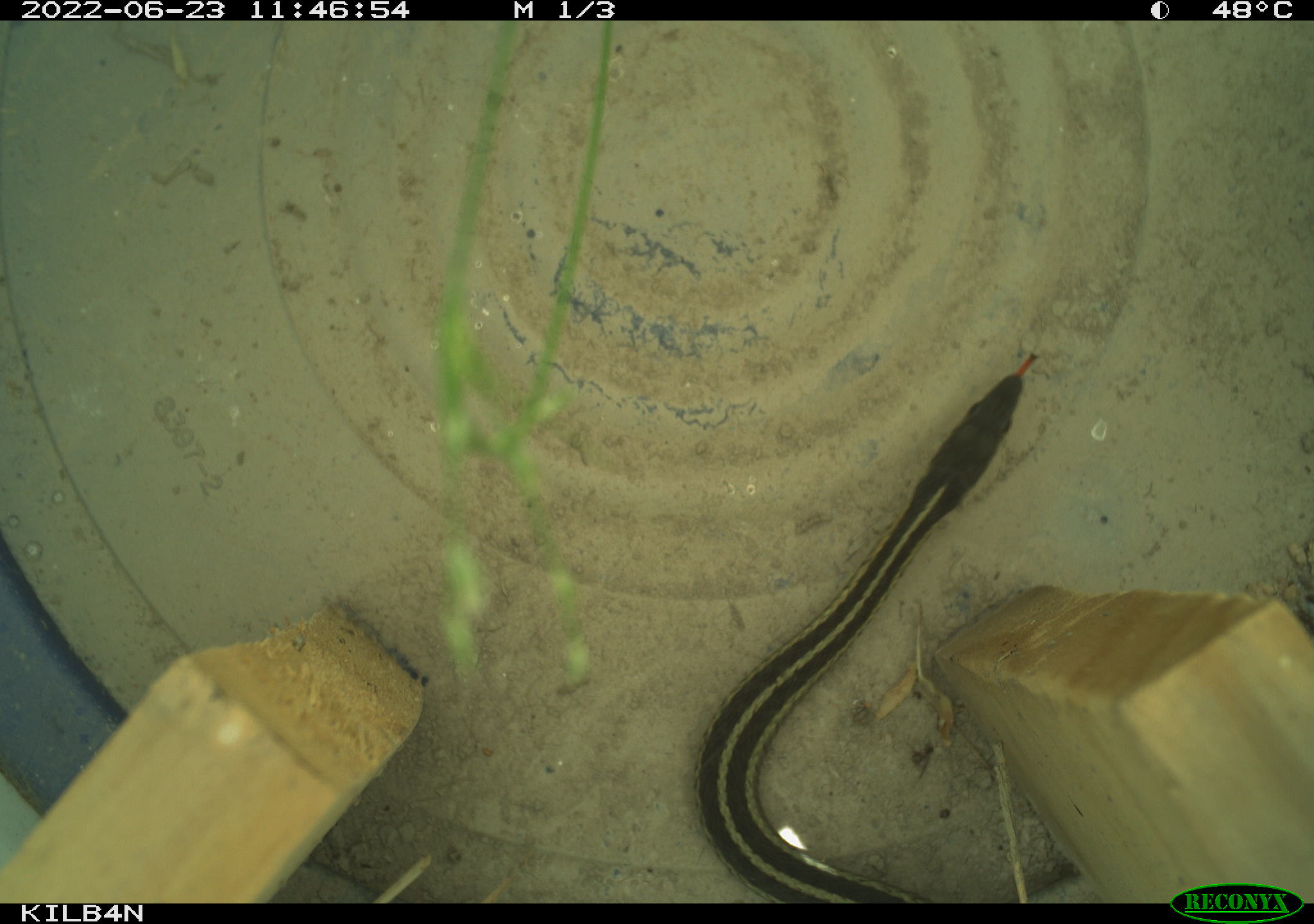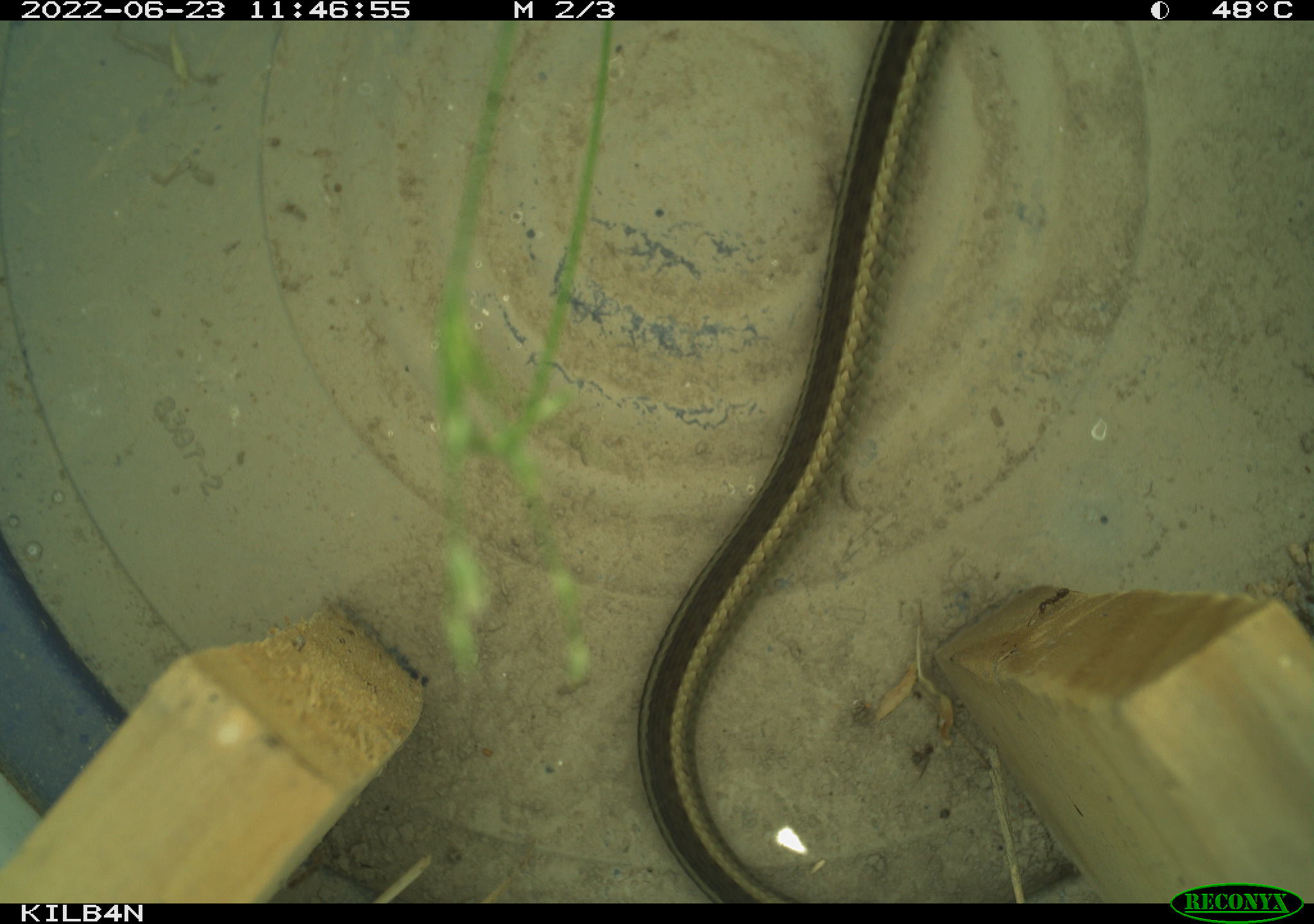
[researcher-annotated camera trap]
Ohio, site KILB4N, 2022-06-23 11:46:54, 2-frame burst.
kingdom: Animalia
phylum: Chordata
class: Reptilia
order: Squamata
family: Colubridae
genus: Thamnophis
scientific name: Thamnophis sirtalis sirtalis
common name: eastern gartersnake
Eastern gartersnake (Thamnophis sirtalis sirtalis).